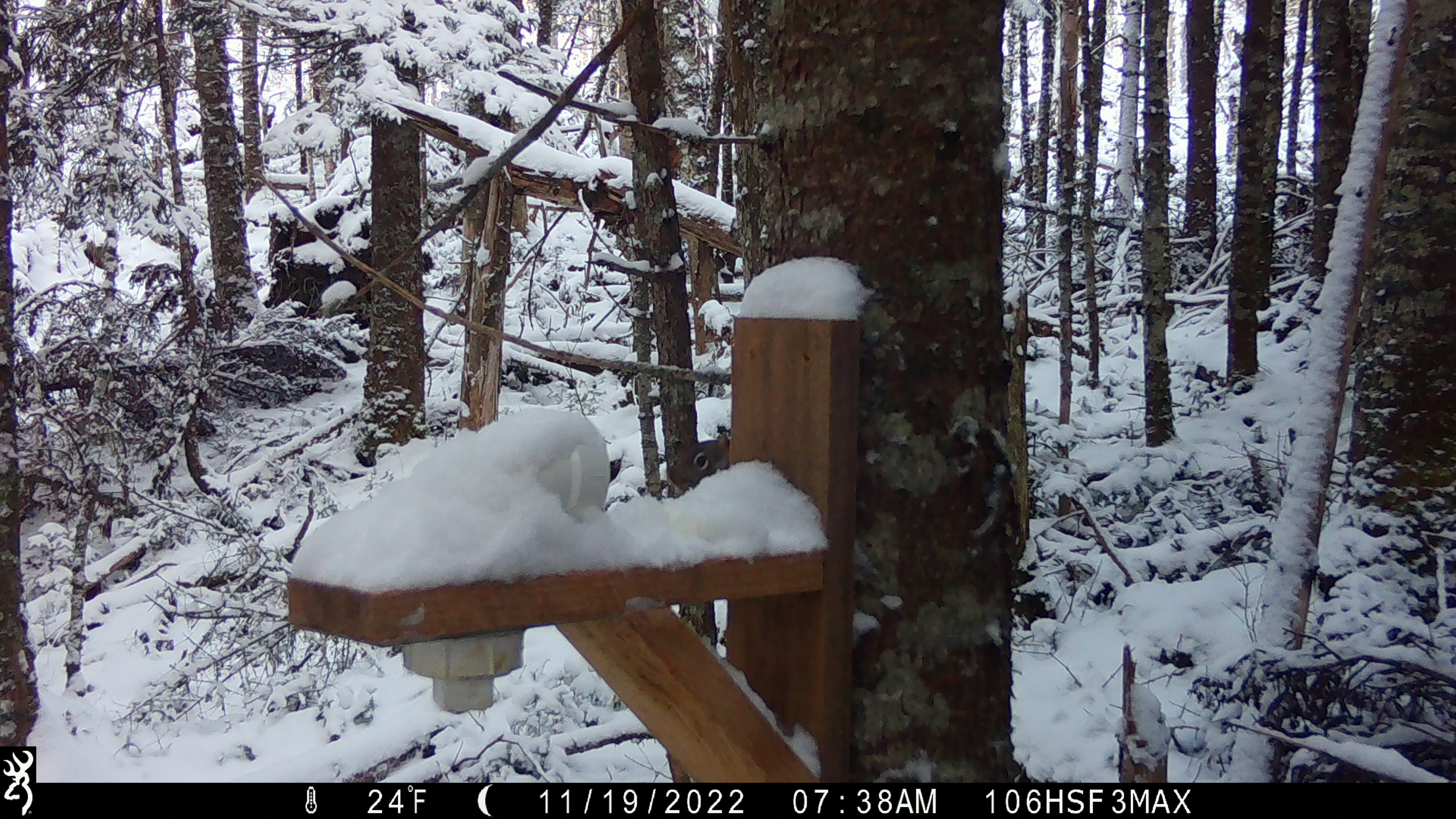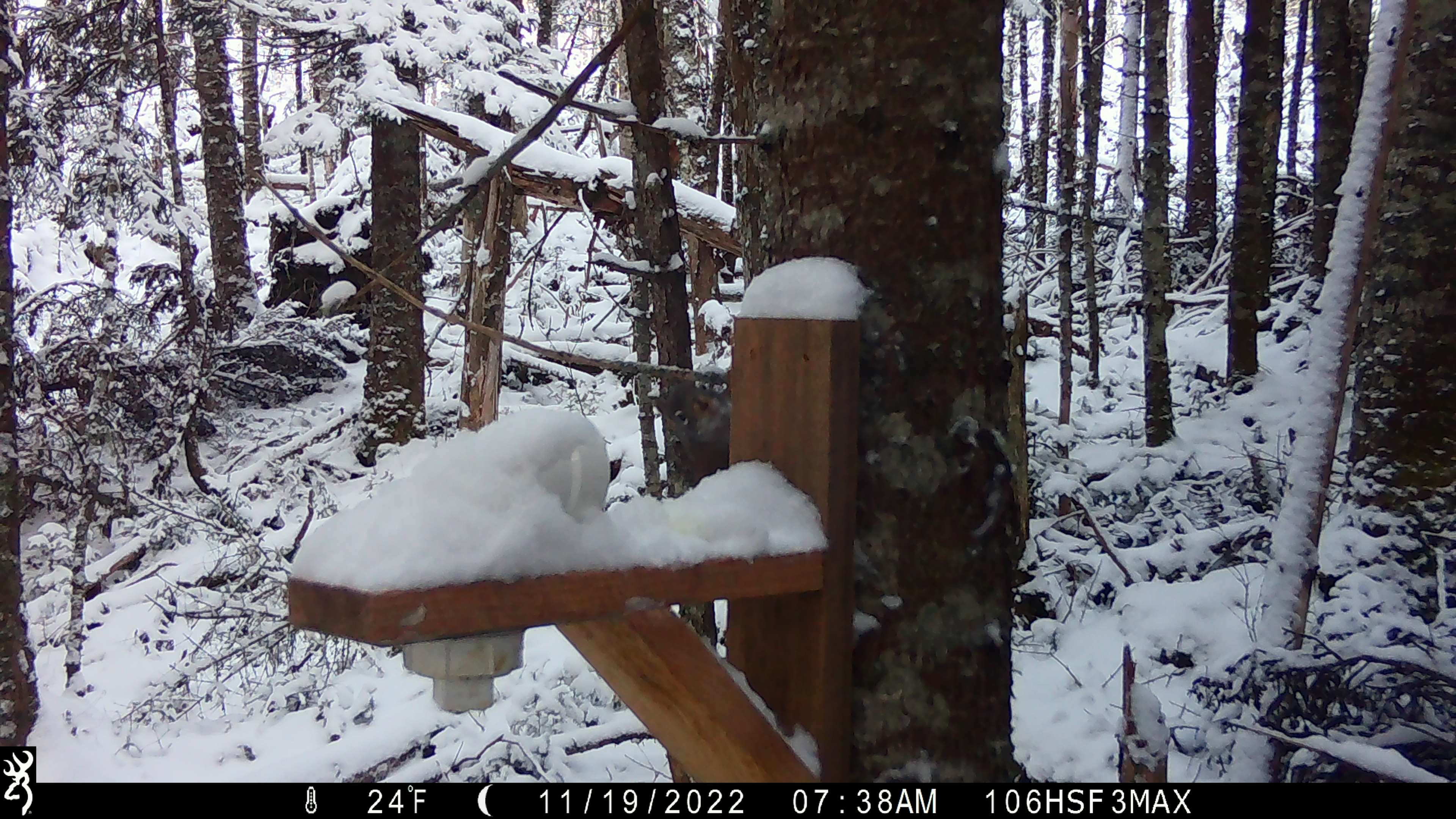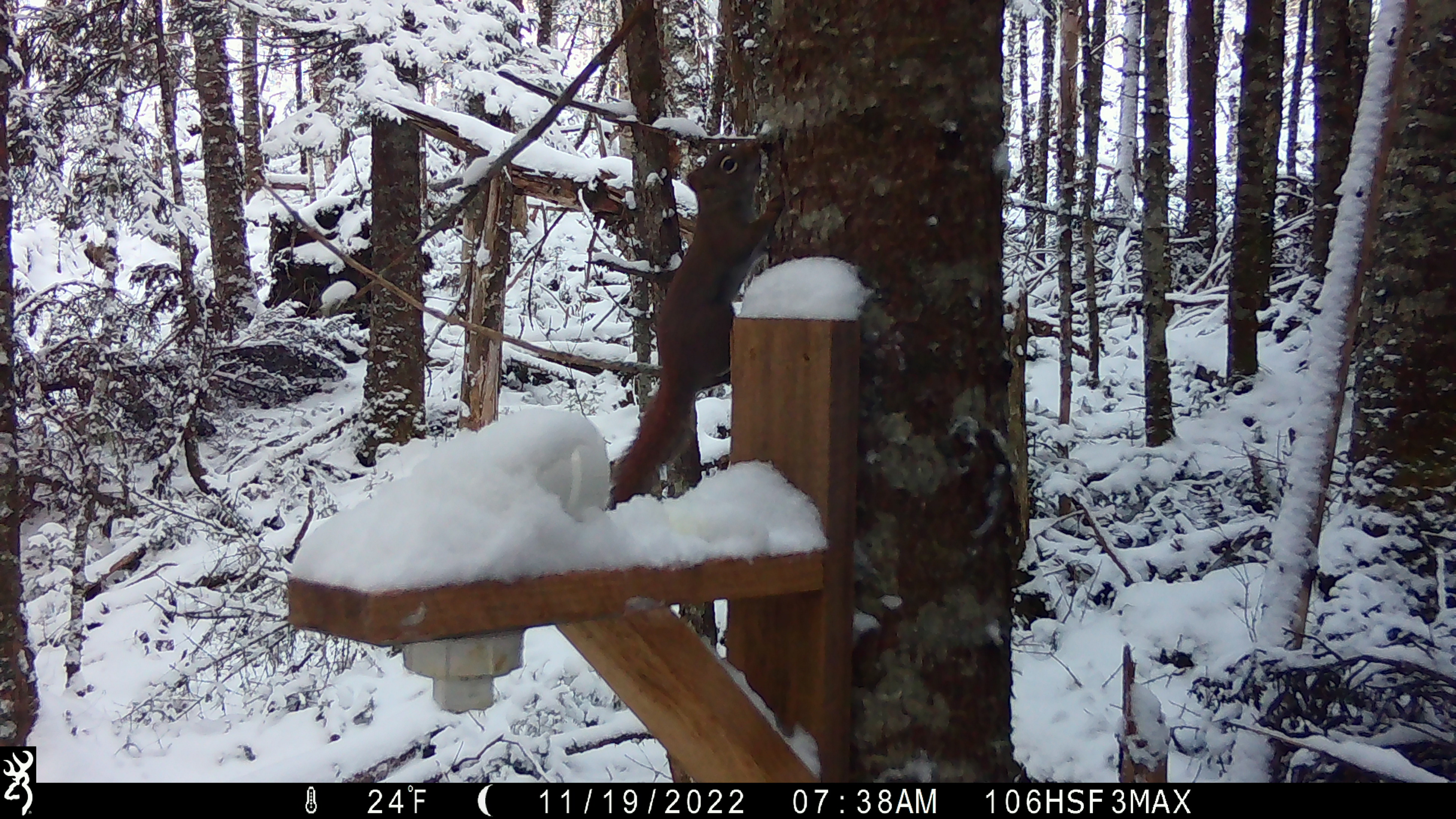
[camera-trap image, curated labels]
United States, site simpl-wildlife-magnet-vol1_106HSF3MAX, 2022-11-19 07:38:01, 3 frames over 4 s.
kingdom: Animalia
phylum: Chordata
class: Mammalia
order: Rodentia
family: Sciuridae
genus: Tamiasciurus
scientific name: Tamiasciurus hudsonicus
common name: red squirrel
Red squirrel (Tamiasciurus hudsonicus).